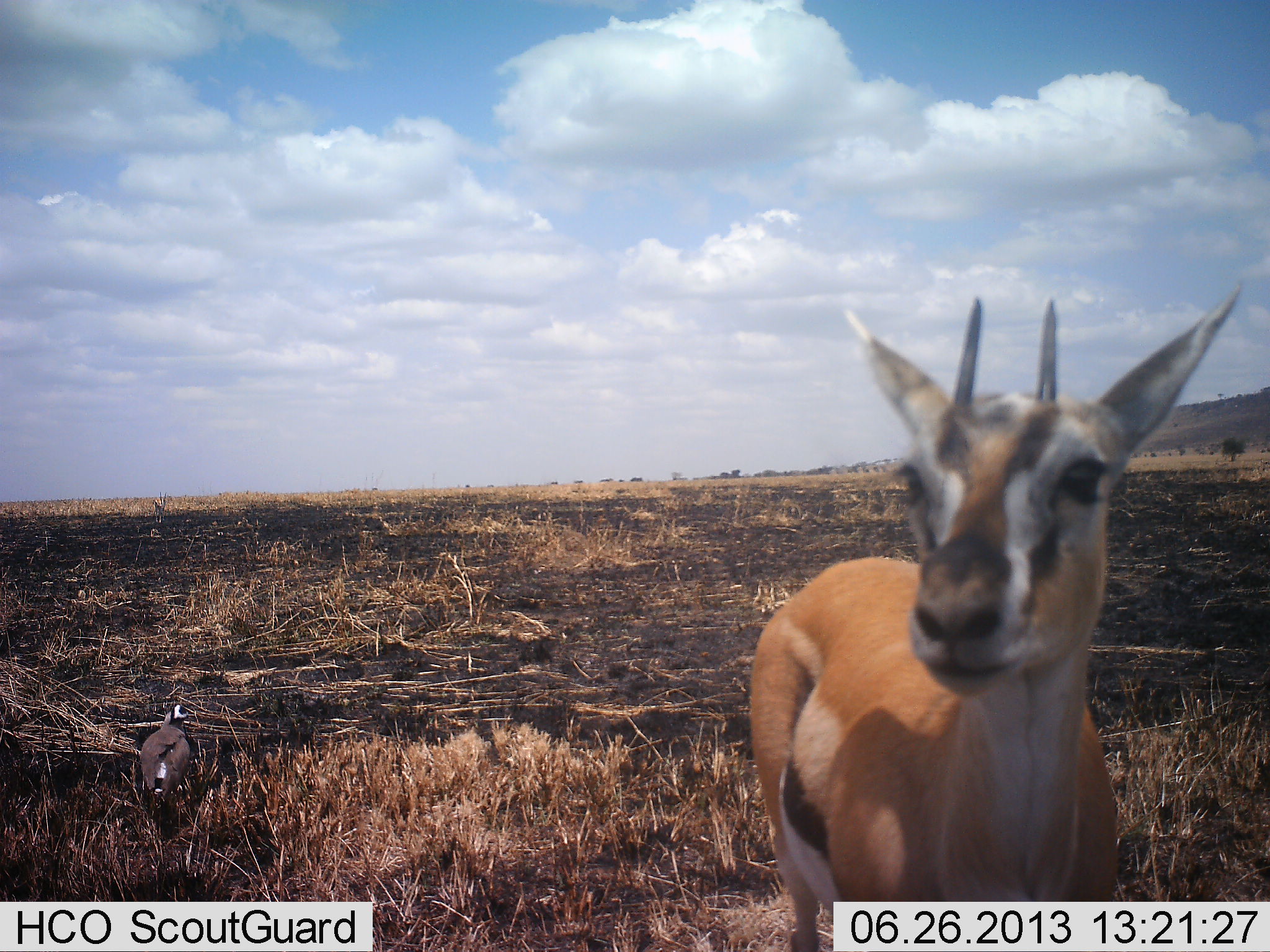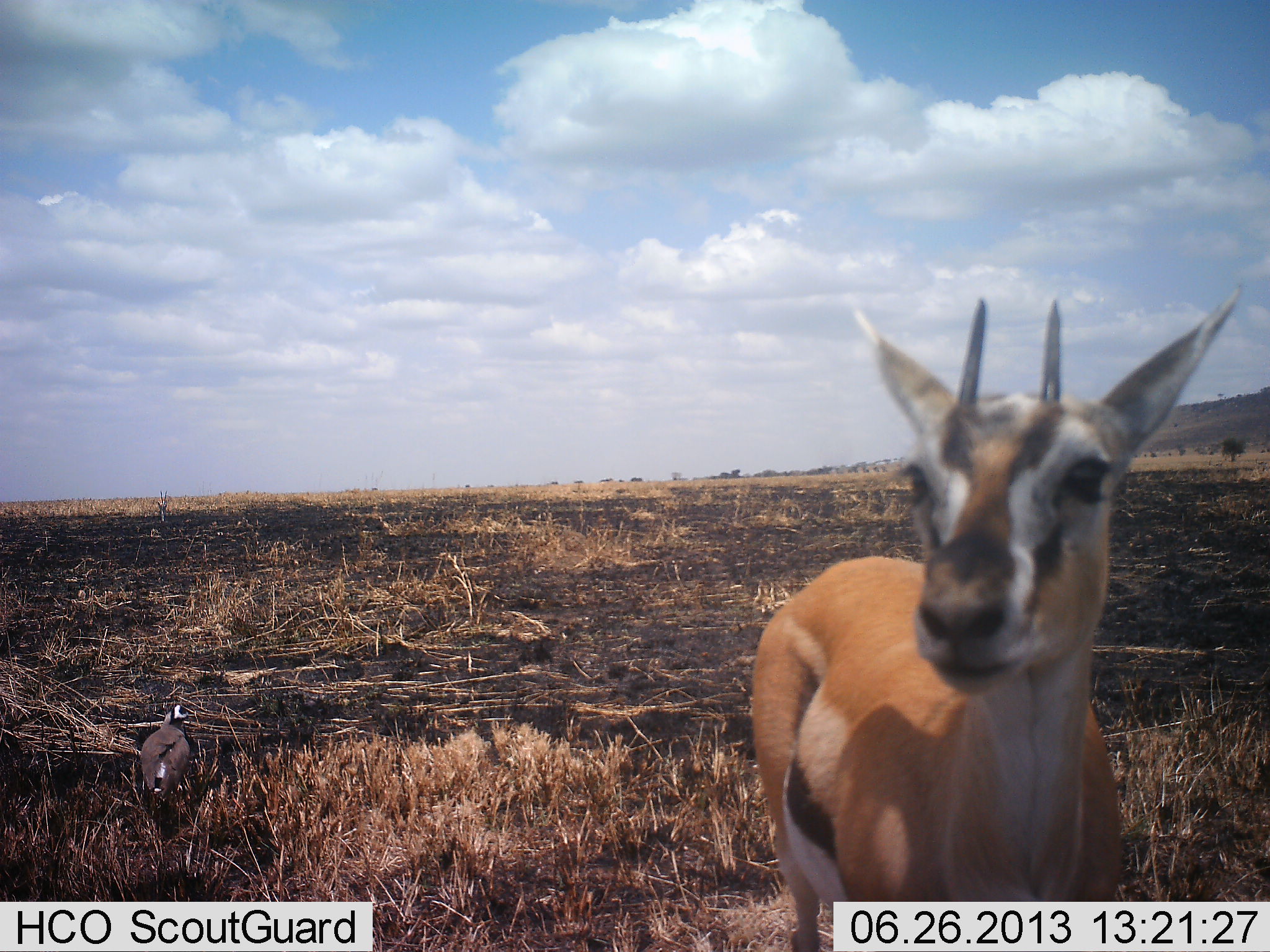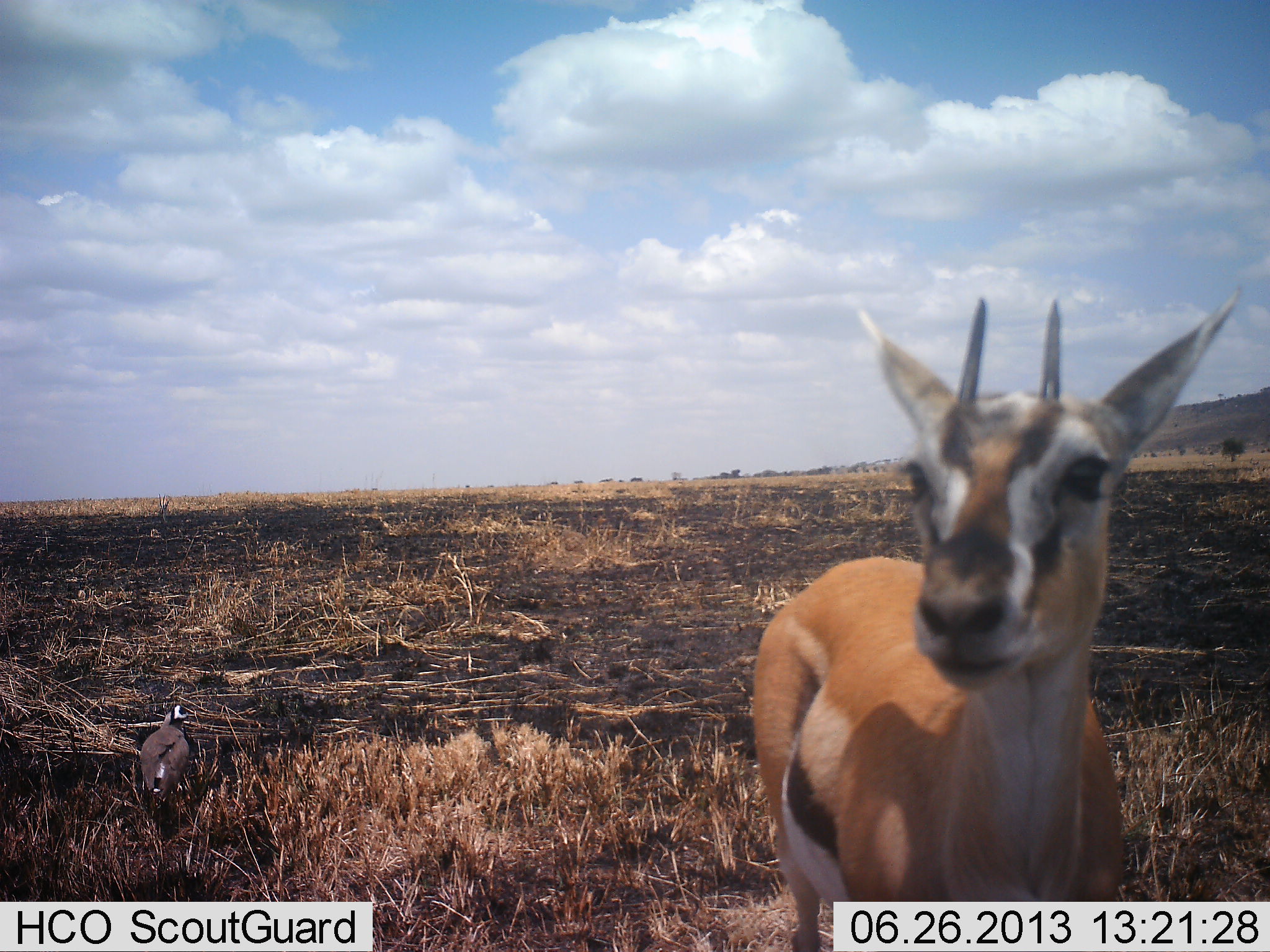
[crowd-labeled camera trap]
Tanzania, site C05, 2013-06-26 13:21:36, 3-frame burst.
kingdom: Animalia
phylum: Chordata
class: Mammalia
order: Artiodactyla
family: Bovidae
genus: Eudorcas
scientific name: Eudorcas thomsonii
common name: thomson's gazelle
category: gazellethomsons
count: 1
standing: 100%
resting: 0%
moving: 0%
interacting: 0%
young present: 0%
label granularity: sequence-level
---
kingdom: Animalia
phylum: Chordata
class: Aves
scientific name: Aves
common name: bird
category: otherbird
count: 1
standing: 90%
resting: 20%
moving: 0%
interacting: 0%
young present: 0%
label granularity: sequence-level